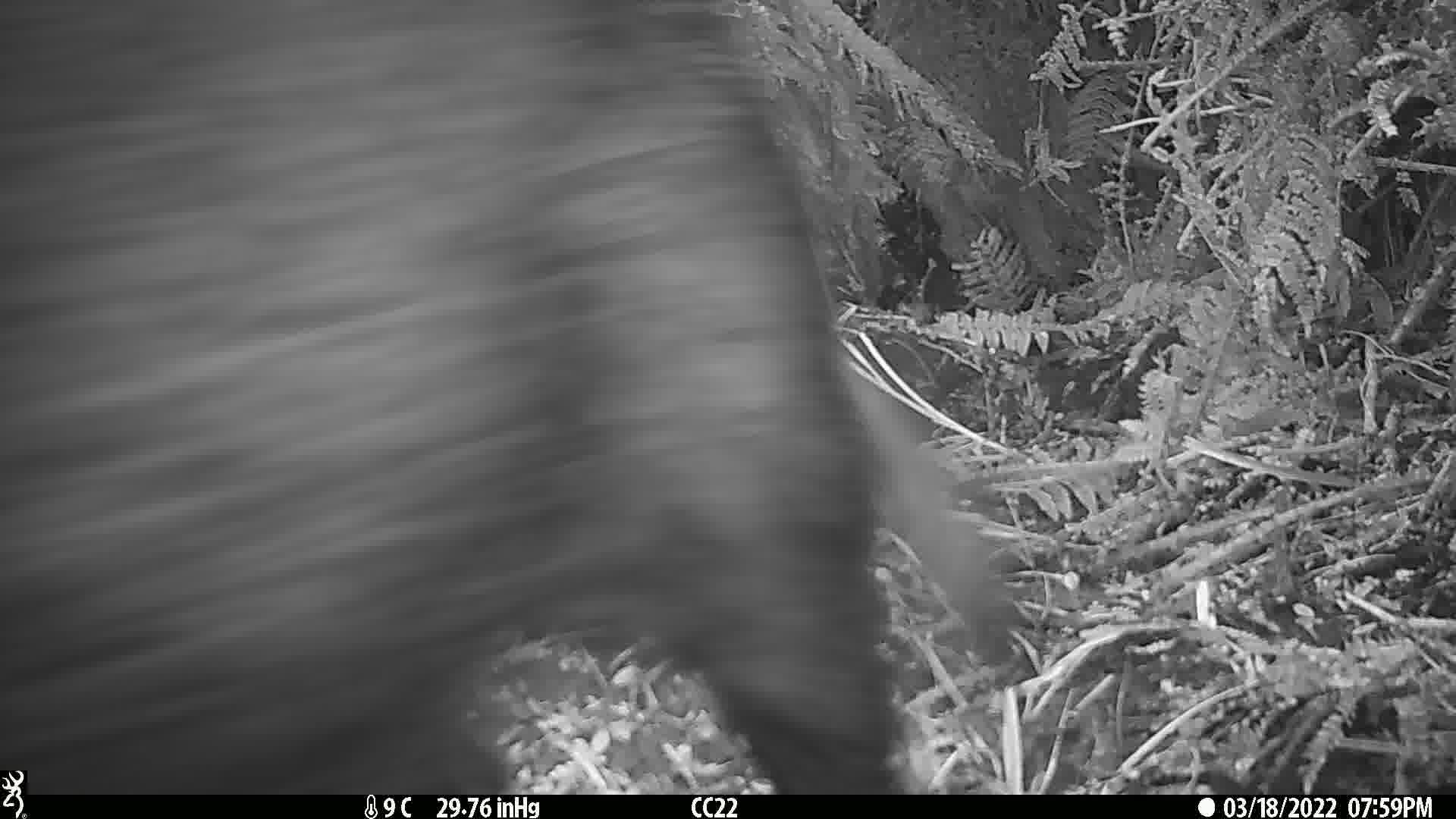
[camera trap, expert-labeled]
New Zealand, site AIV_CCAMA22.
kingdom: Animalia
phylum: Chordata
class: Mammalia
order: Artiodactyla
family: Suidae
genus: Sus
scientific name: Sus scrofa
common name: pig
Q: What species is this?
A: Pig (Sus scrofa).